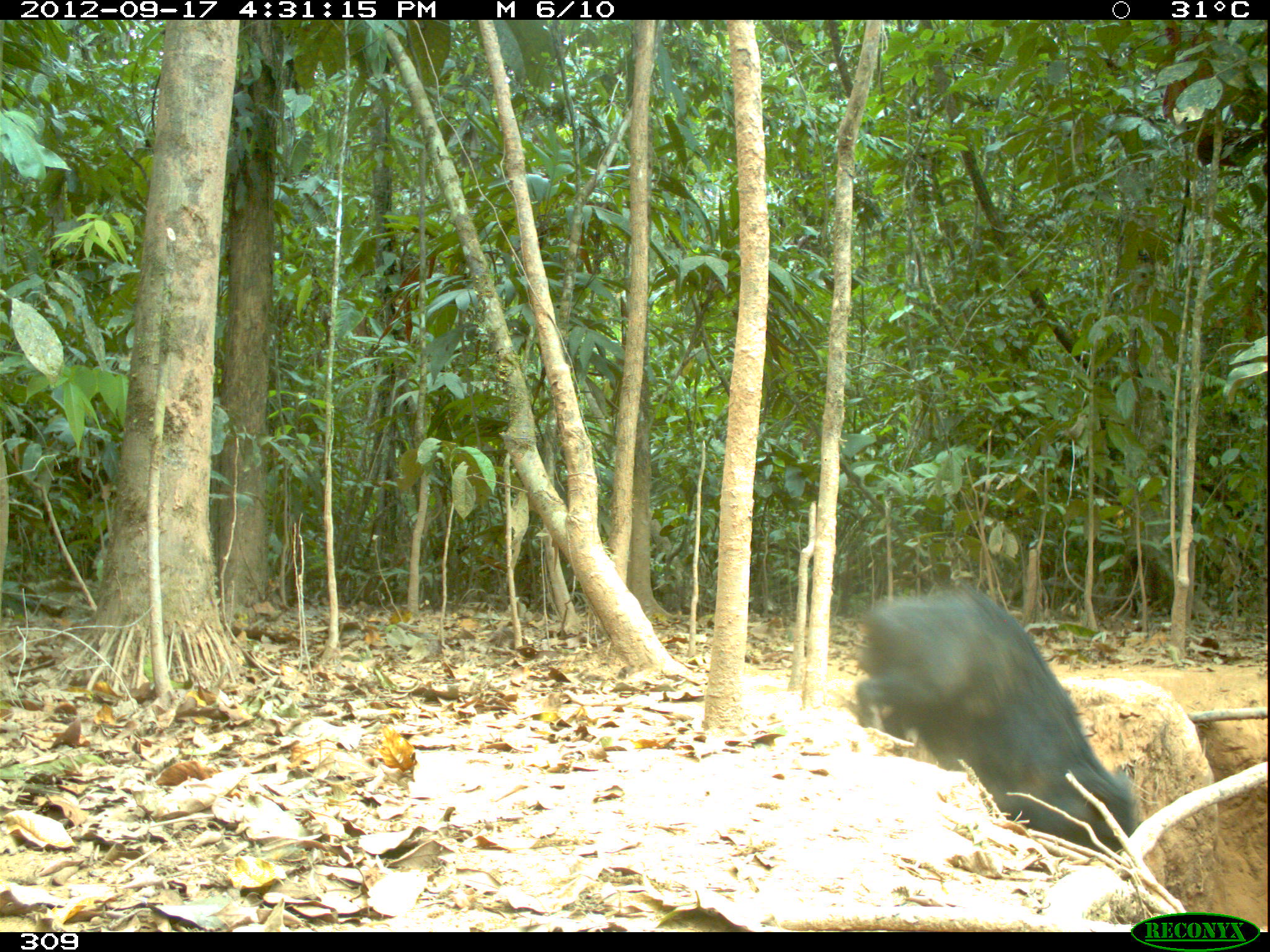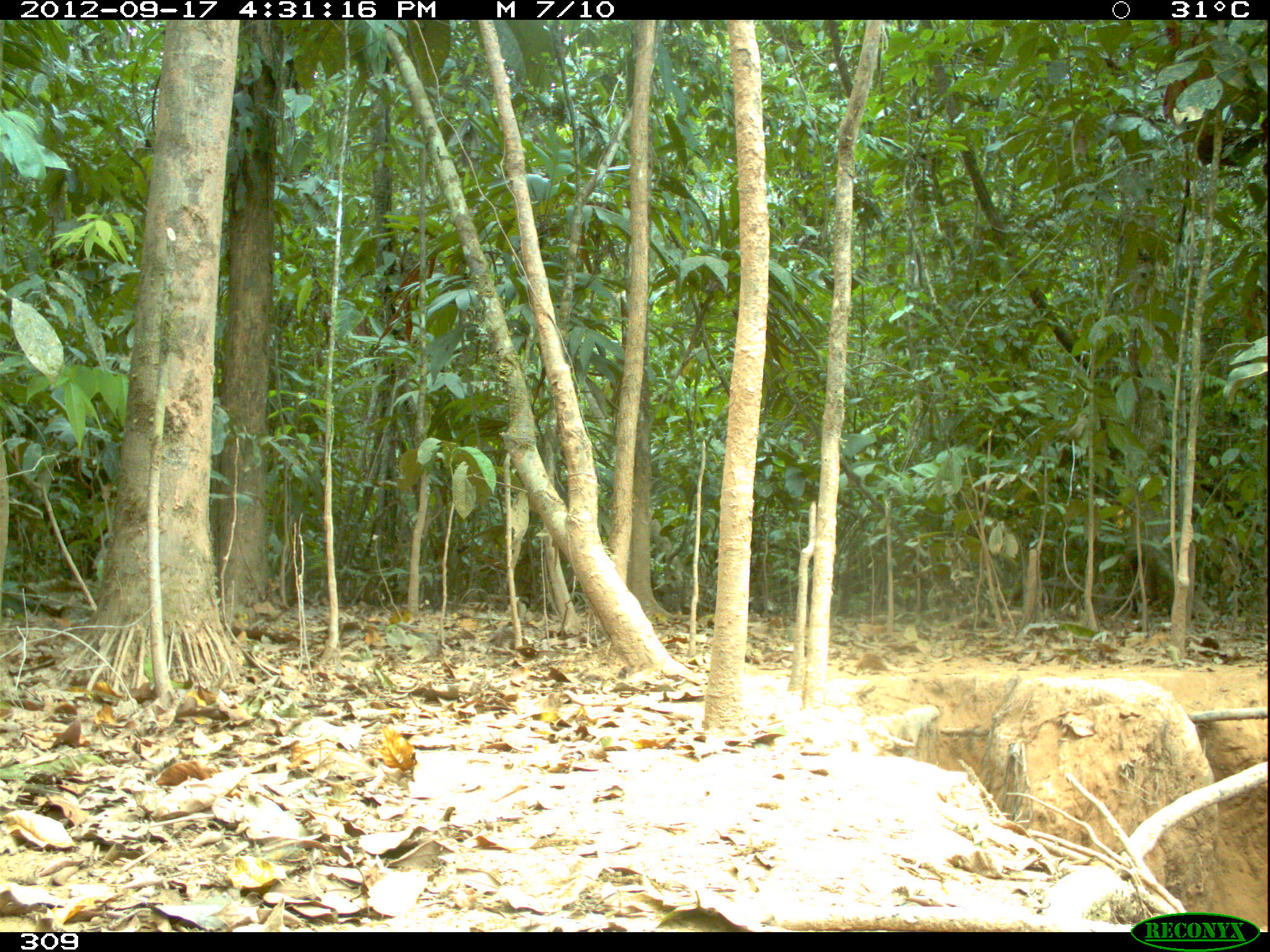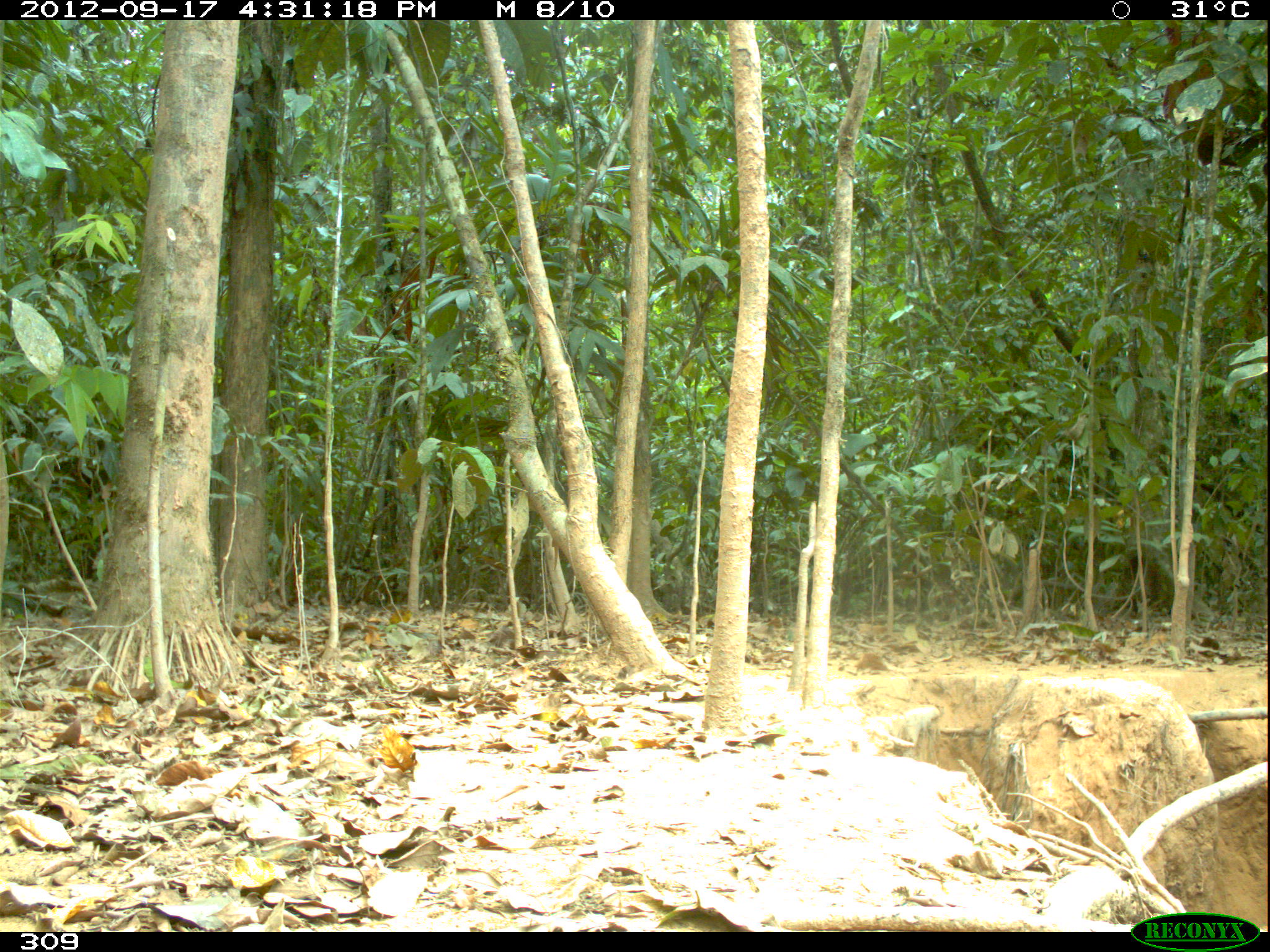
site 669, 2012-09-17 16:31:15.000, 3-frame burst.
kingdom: Animalia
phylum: Chordata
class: Mammalia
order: Artiodactyla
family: Tayassuidae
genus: Tayassu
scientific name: Tayassu pecari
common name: white-lipped peccary